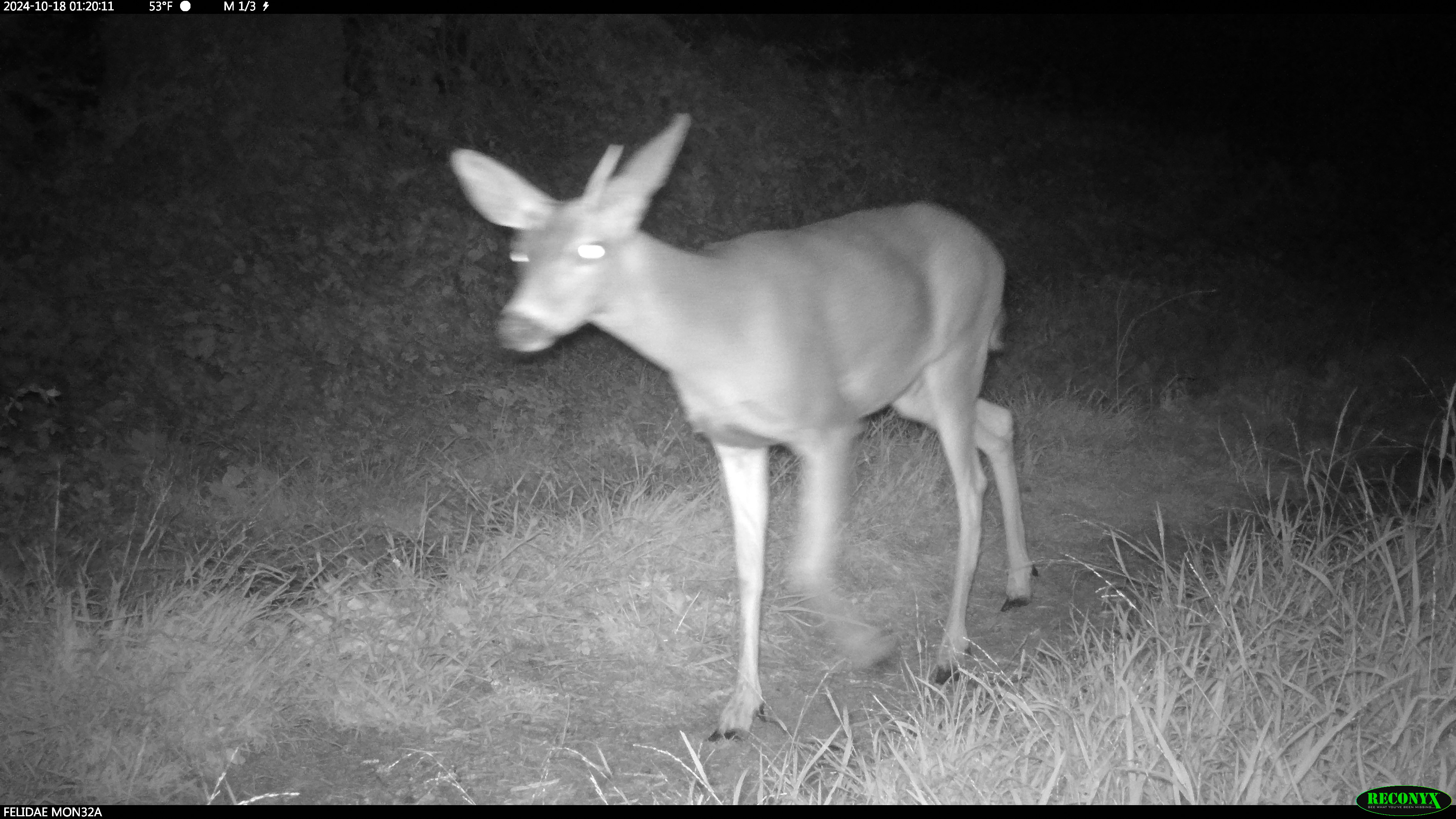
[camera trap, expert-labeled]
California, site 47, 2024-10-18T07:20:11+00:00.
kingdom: Animalia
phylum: Chordata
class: Mammalia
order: Artiodactyla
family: Cervidae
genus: Odocoileus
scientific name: Odocoileus hemionus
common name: mule deer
Mule deer (Odocoileus hemionus).